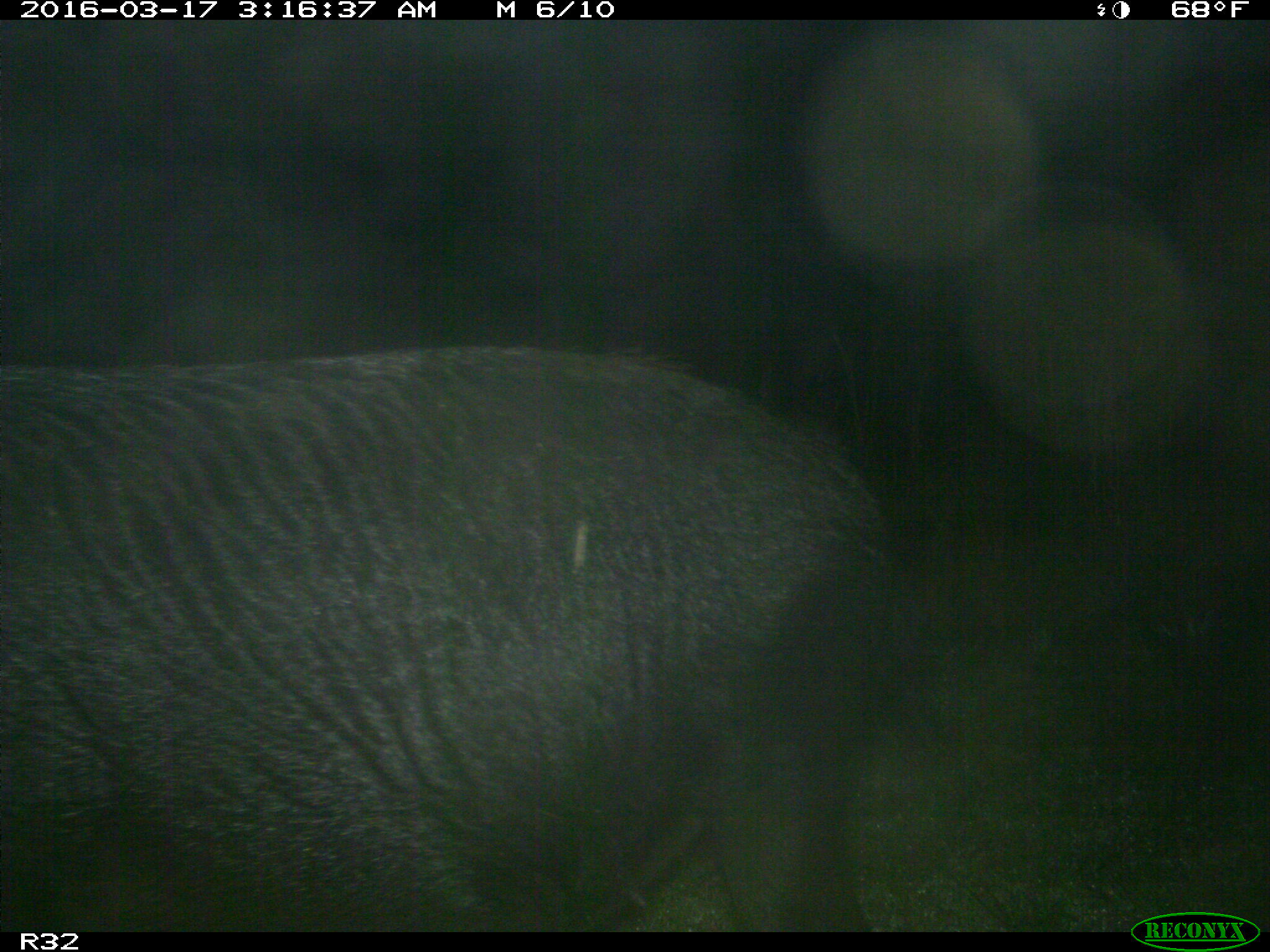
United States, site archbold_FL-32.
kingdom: Animalia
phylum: Chordata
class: Mammalia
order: Artiodactyla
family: Suidae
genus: Sus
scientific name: Sus scrofa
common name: wild boar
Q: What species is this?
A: Sus scrofa (wild boar).